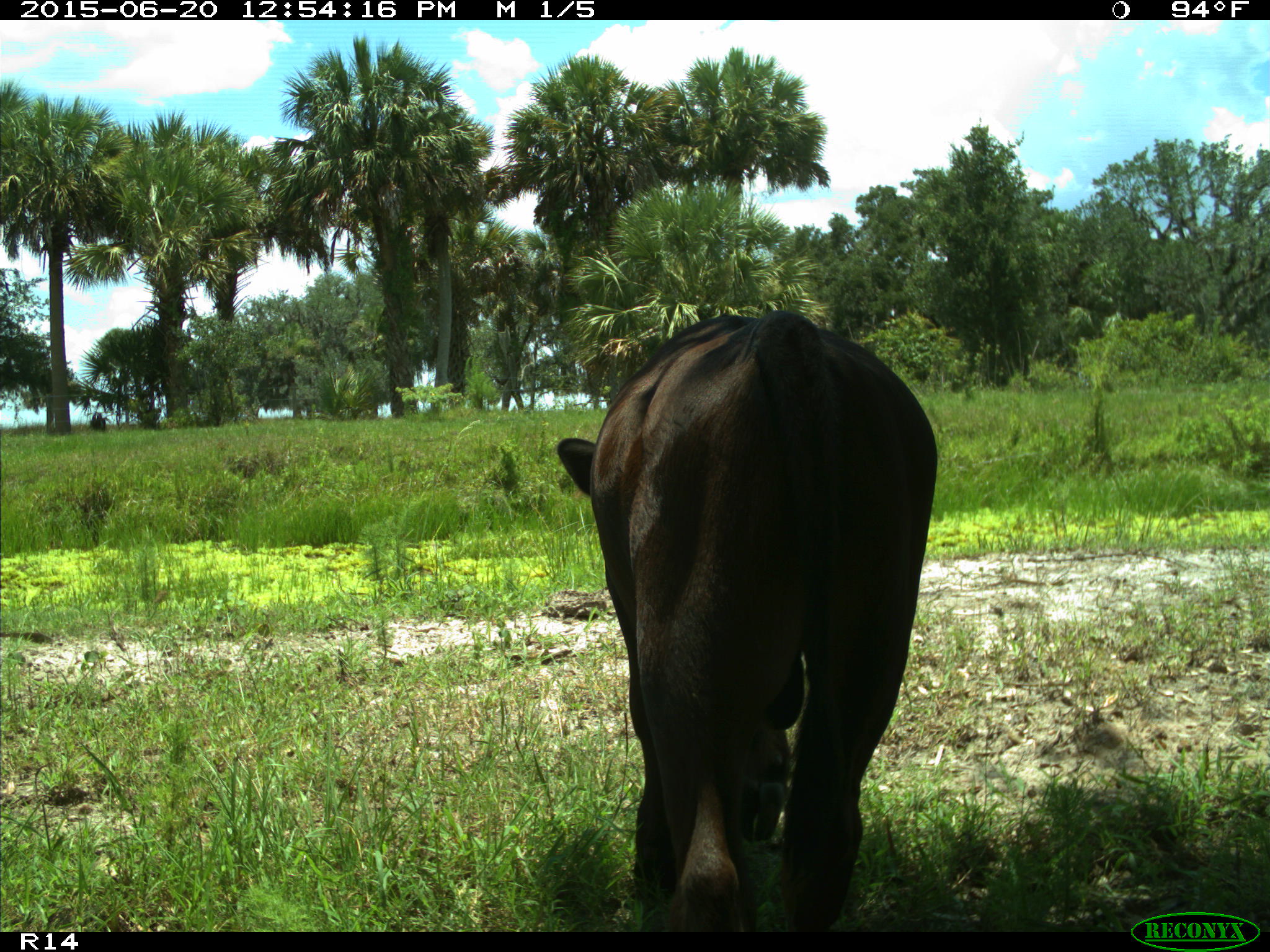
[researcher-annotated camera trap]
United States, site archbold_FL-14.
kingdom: Animalia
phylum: Chordata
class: Mammalia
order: Artiodactyla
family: Bovidae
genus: Bos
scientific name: Bos taurus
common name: domestic cow